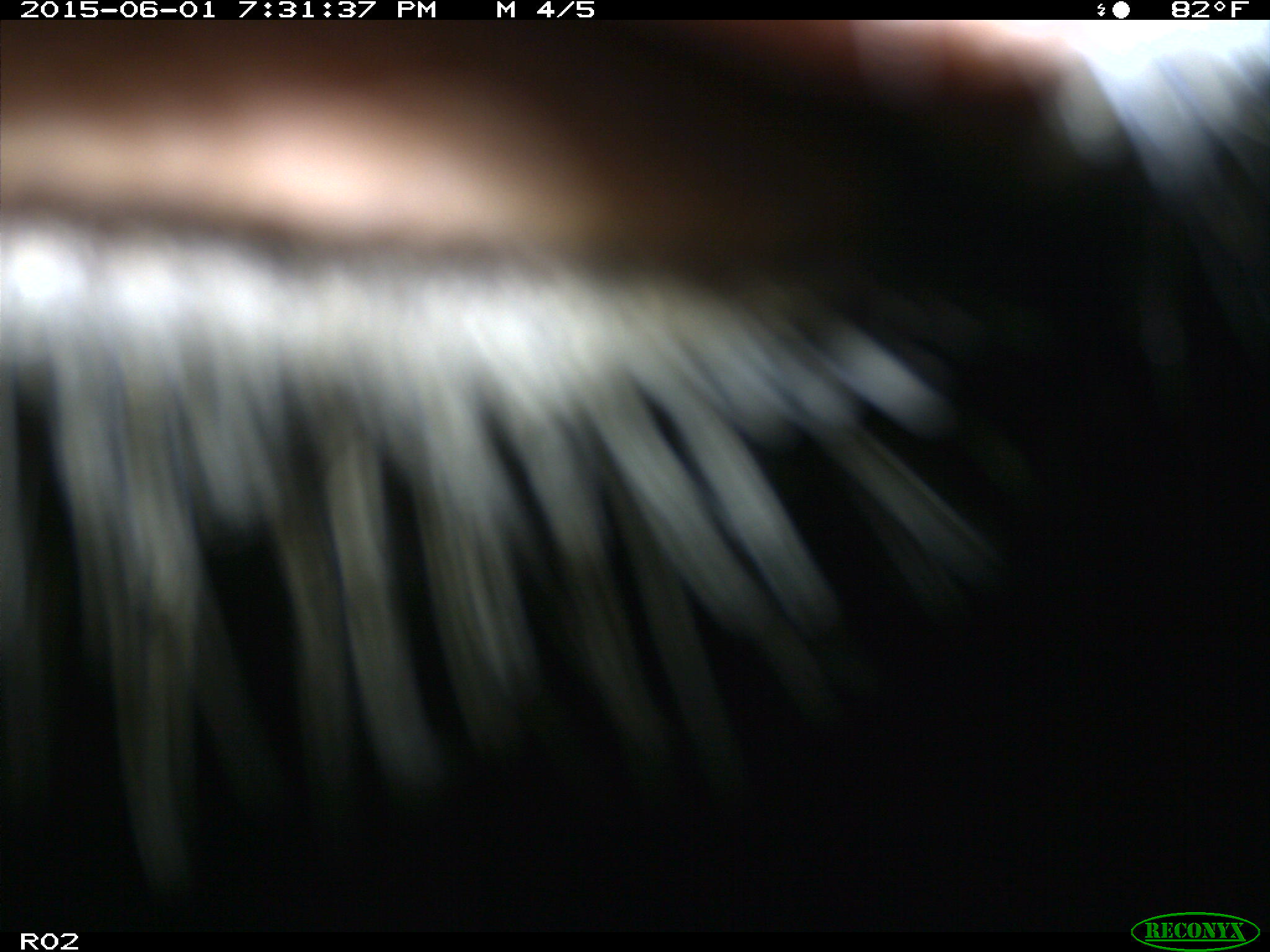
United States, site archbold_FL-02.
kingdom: Animalia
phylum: Chordata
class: Mammalia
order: Artiodactyla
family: Bovidae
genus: Bos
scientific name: Bos taurus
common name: domestic cow